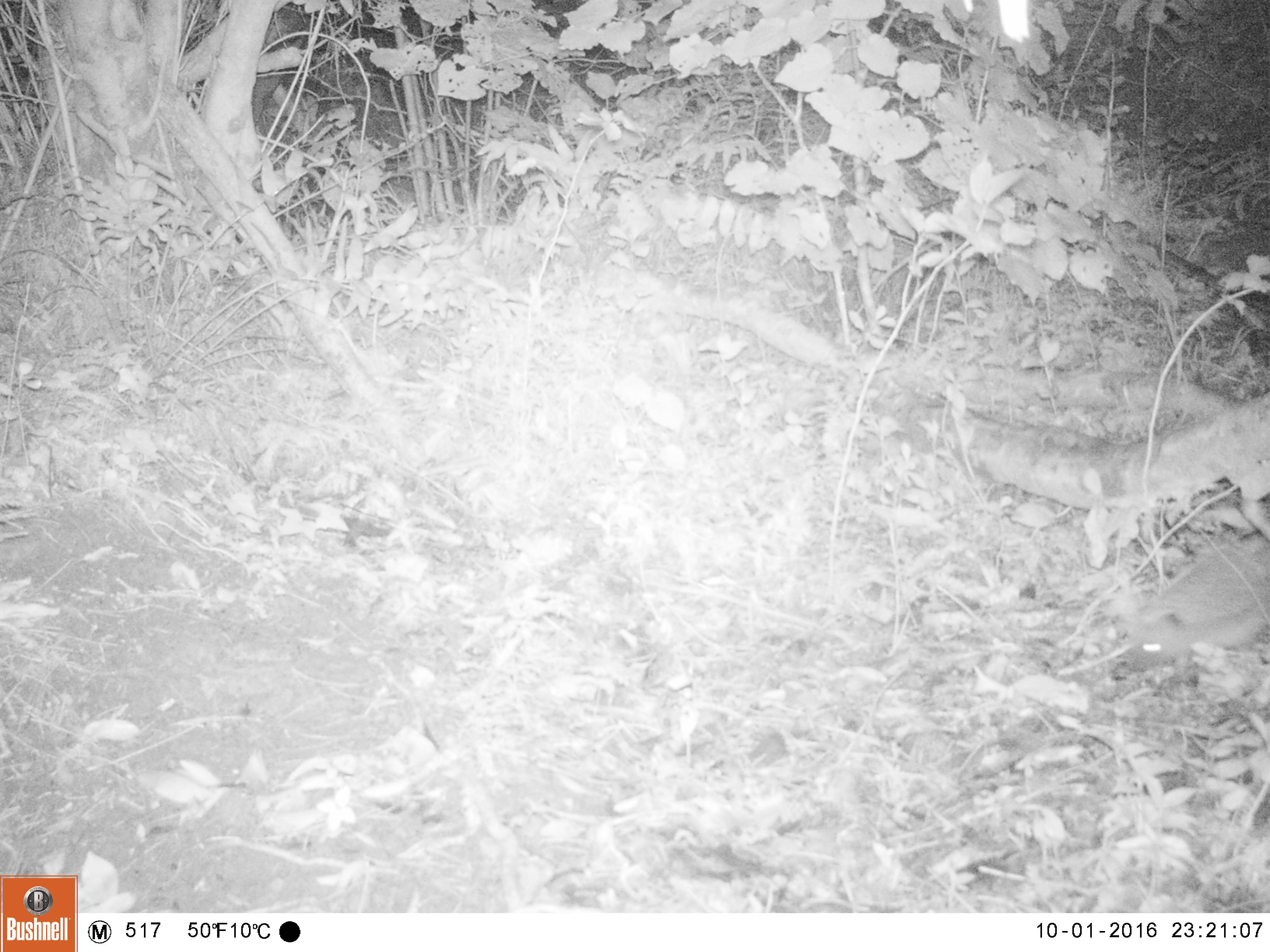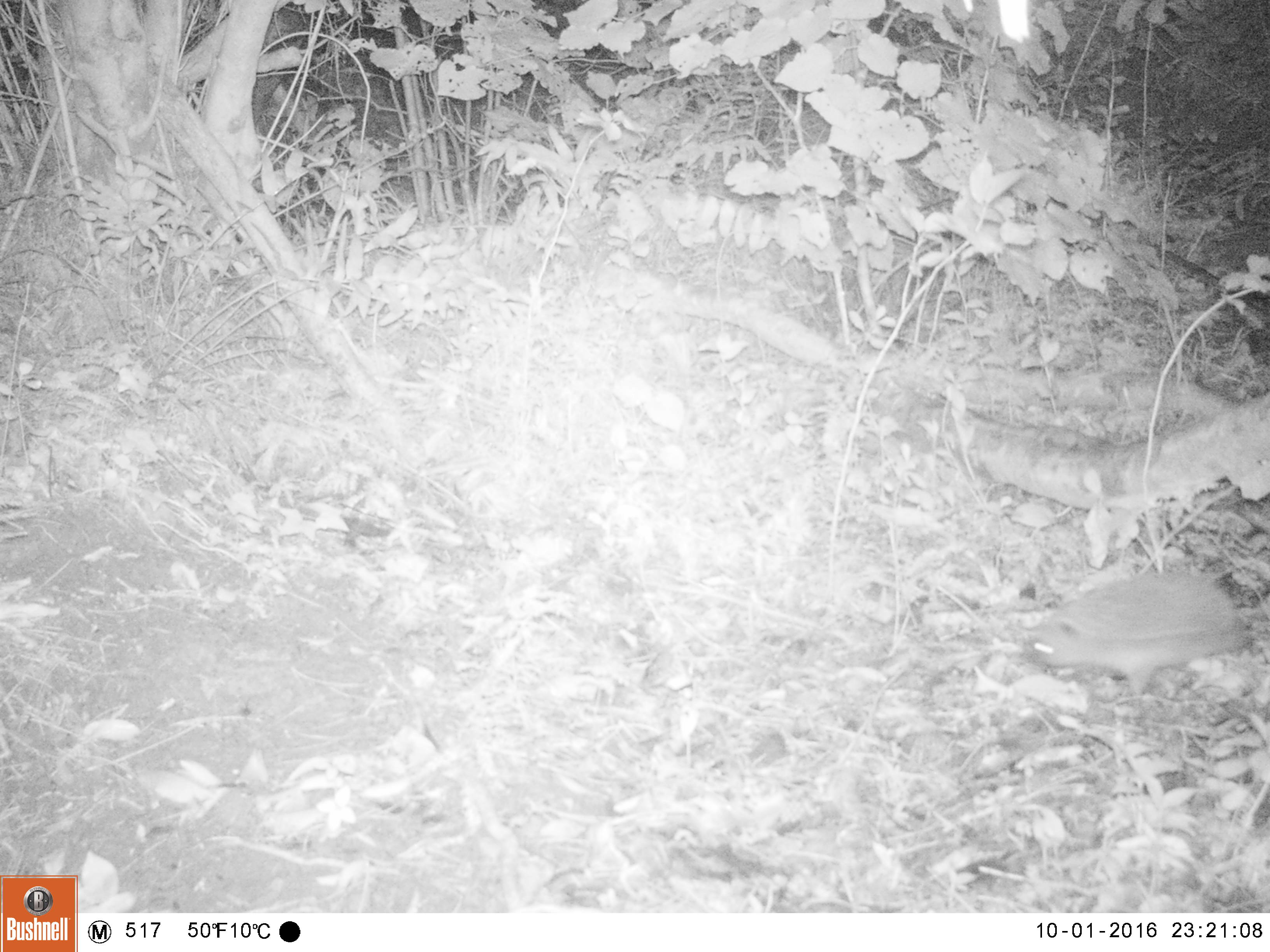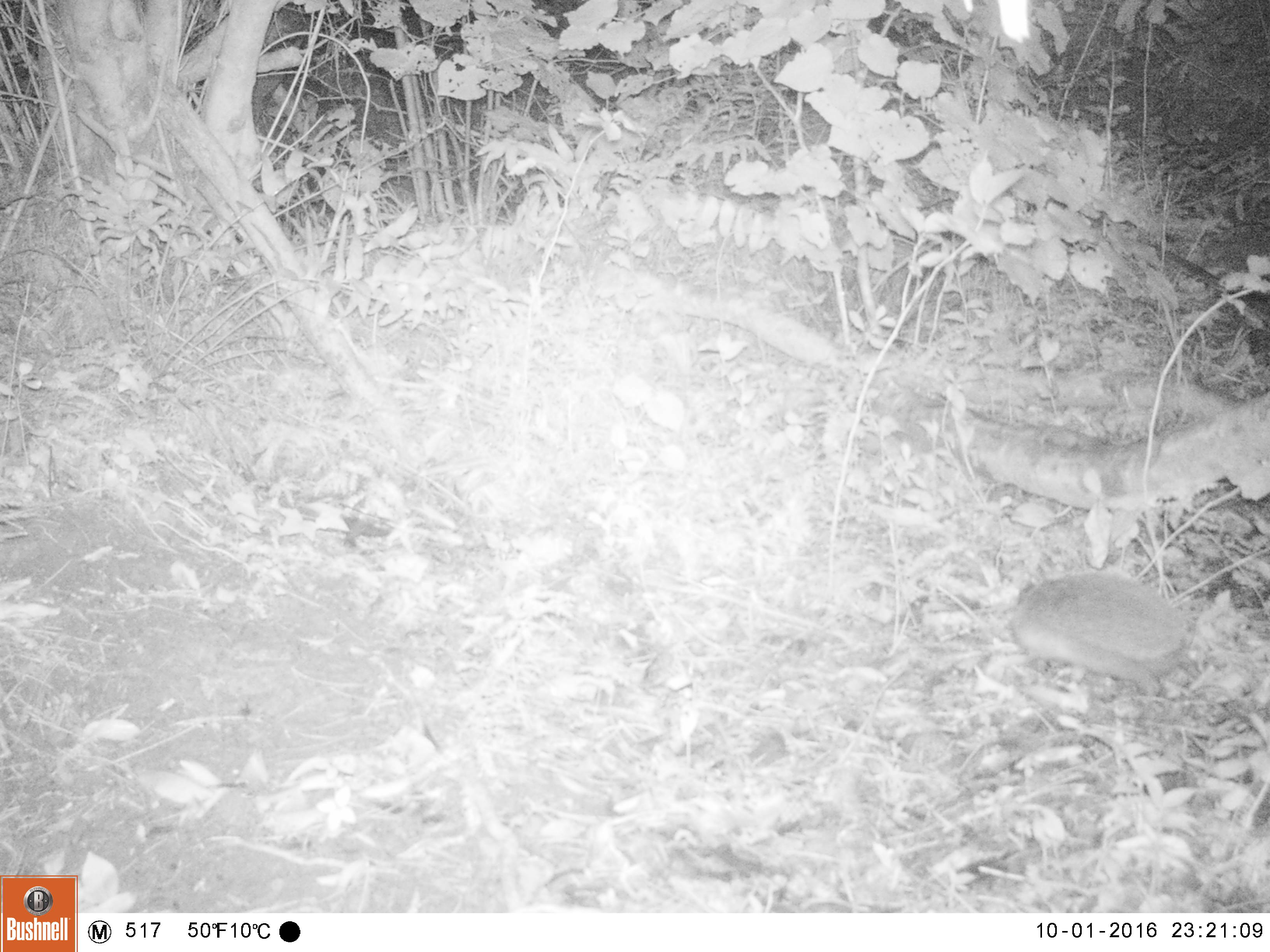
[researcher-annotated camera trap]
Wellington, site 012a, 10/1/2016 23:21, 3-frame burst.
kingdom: Animalia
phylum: Chordata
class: Mammalia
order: Eulipotyphla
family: Erinaceidae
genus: Erinaceus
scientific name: Erinaceus europaeus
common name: hedgehog